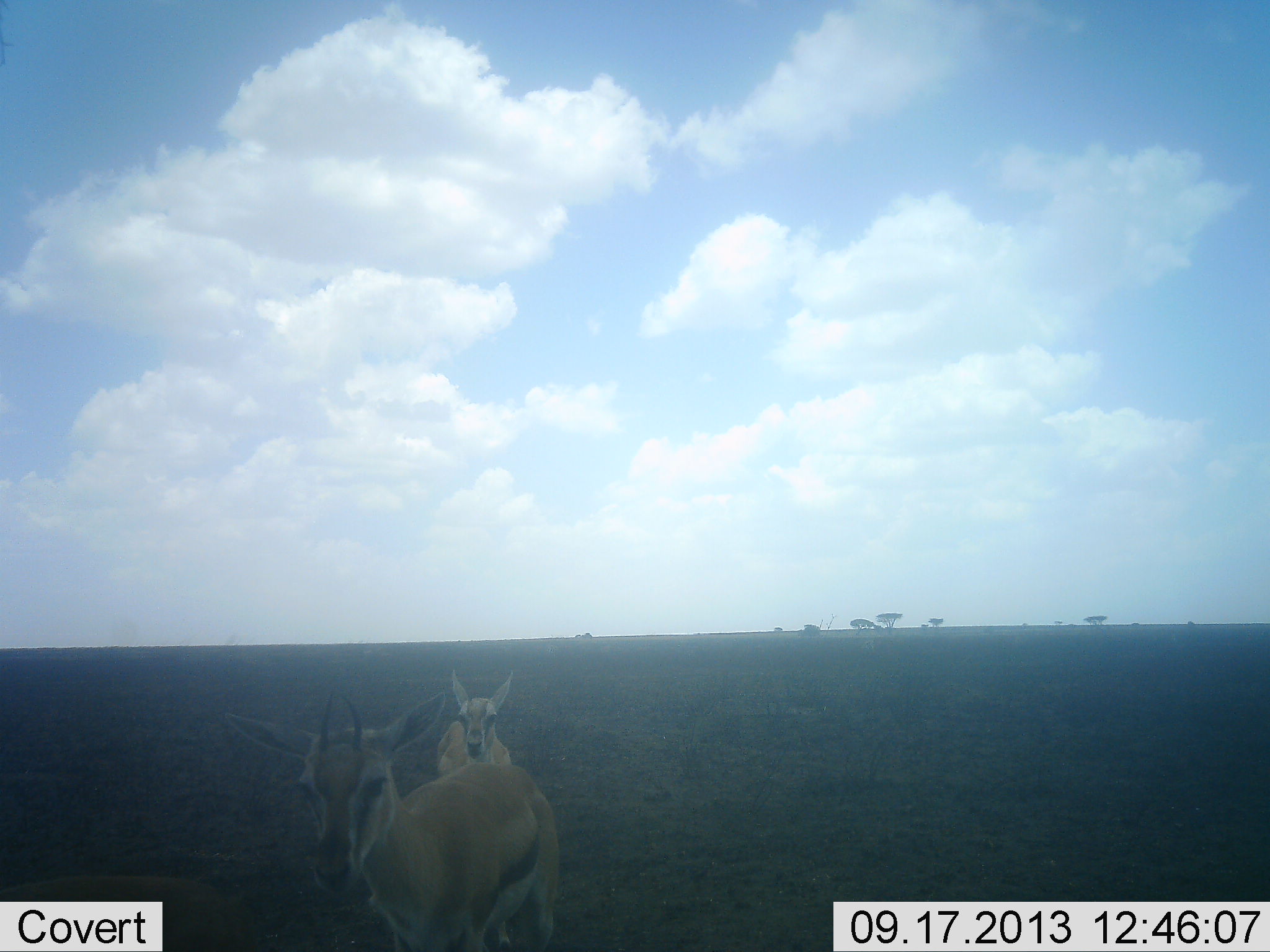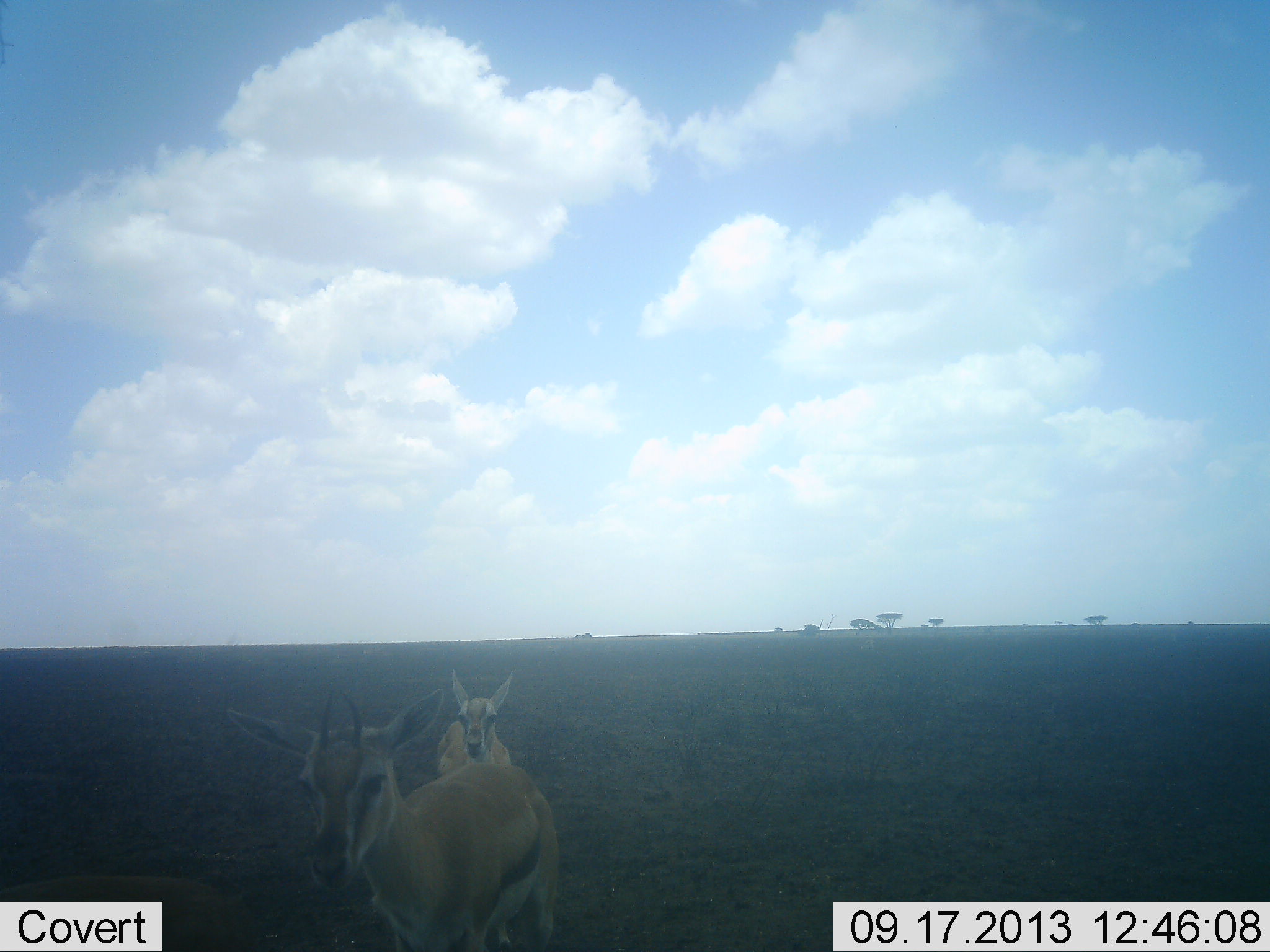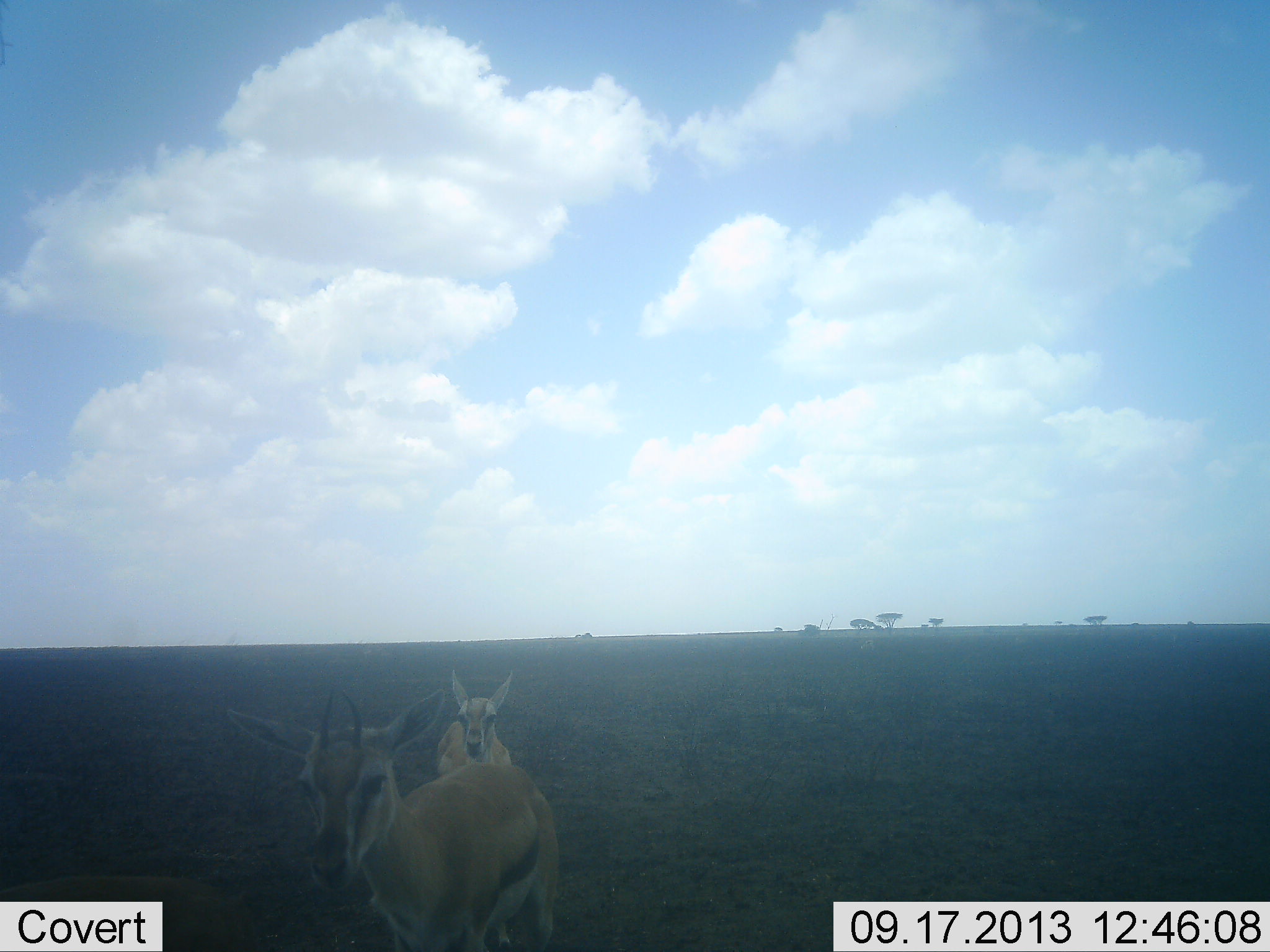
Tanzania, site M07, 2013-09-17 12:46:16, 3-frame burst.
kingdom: Animalia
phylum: Chordata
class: Mammalia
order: Artiodactyla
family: Bovidae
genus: Eudorcas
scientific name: Eudorcas thomsonii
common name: thomson's gazelle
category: gazellethomsons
Gazellethomsons (thomson's gazelle) (Eudorcas thomsonii), count 2. Behavior (volunteer vote fractions): standing 90%, resting 0%, moving 13%, interacting 0%. Young present (vote fraction): 16%. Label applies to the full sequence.